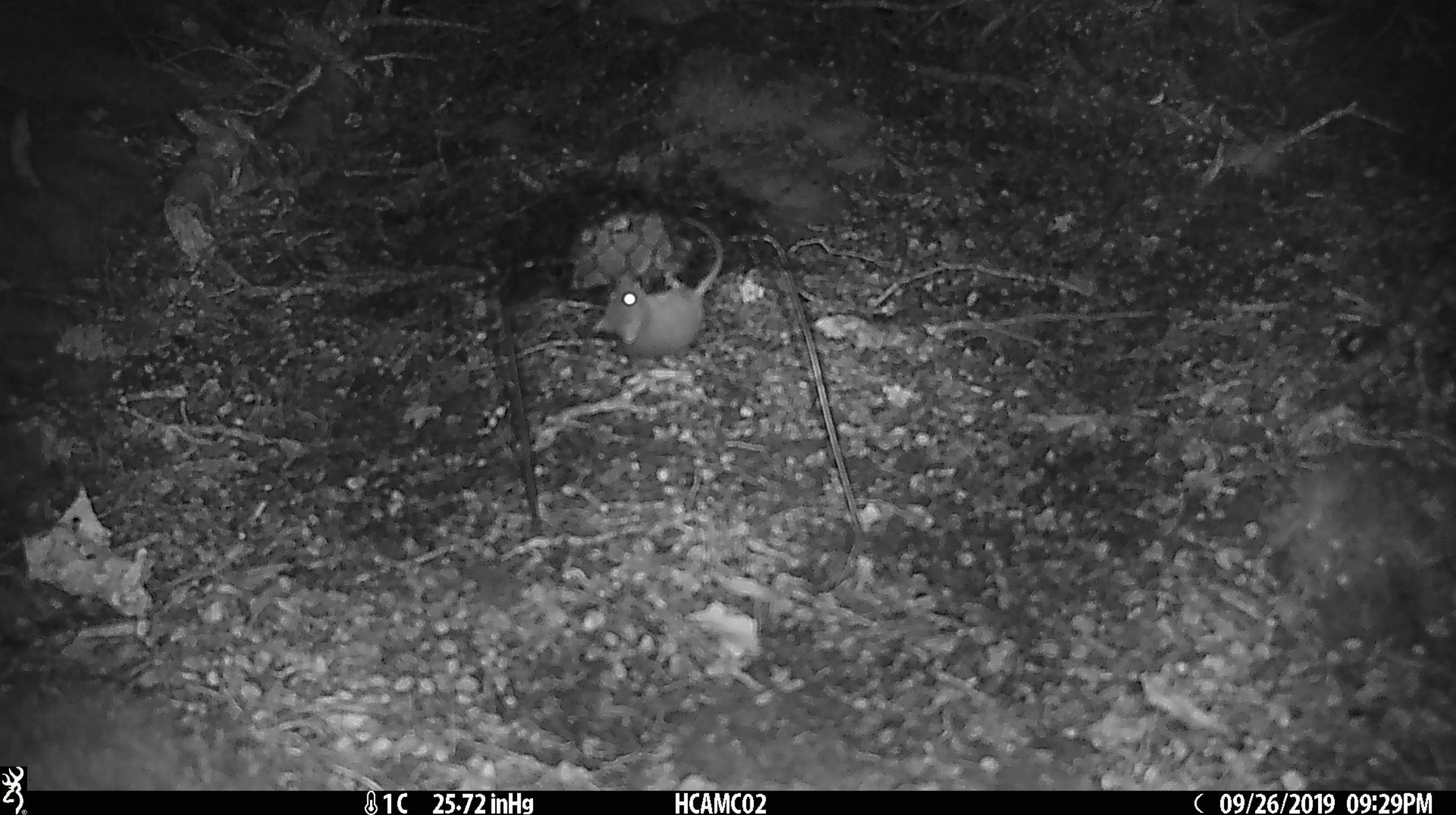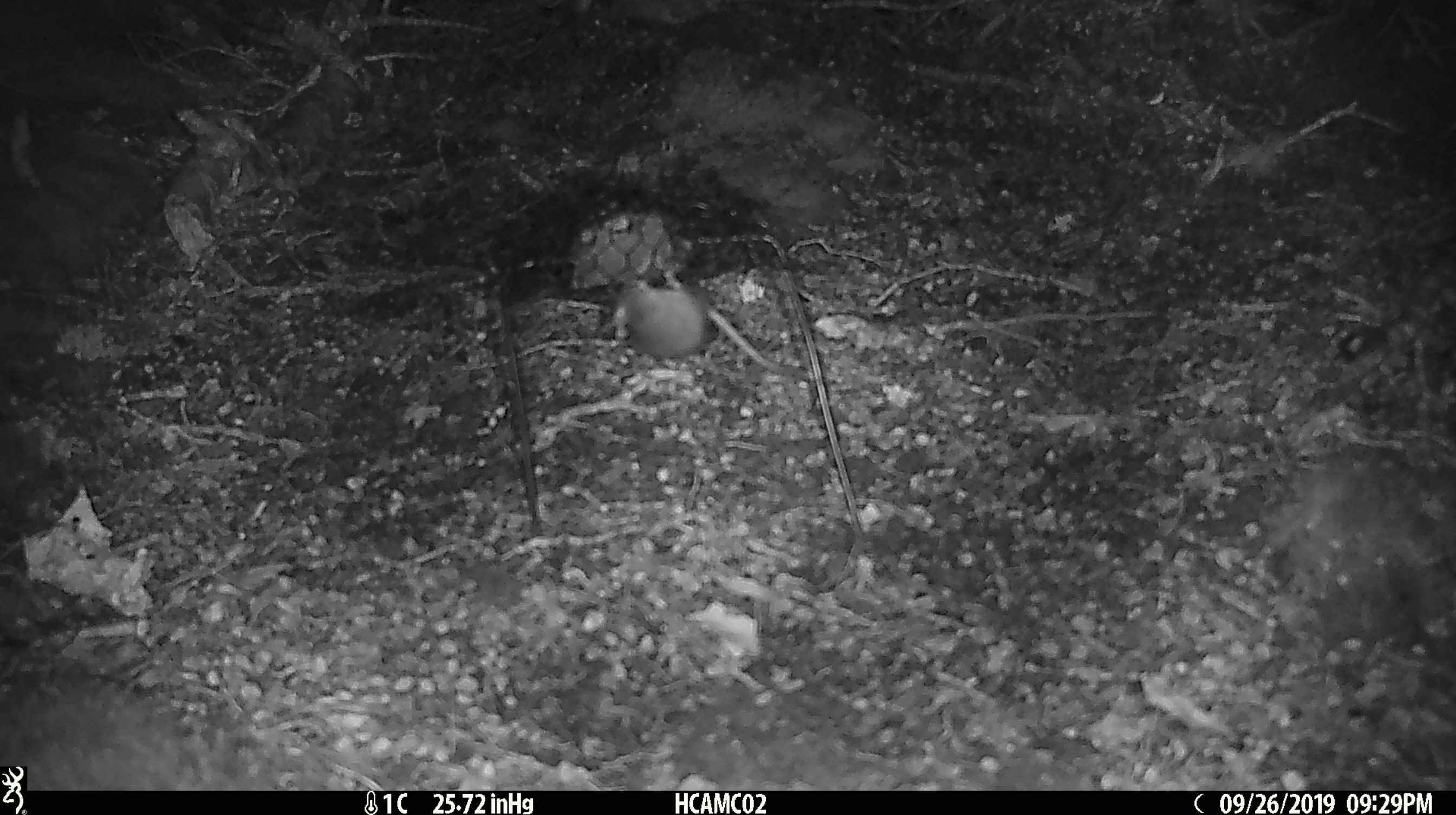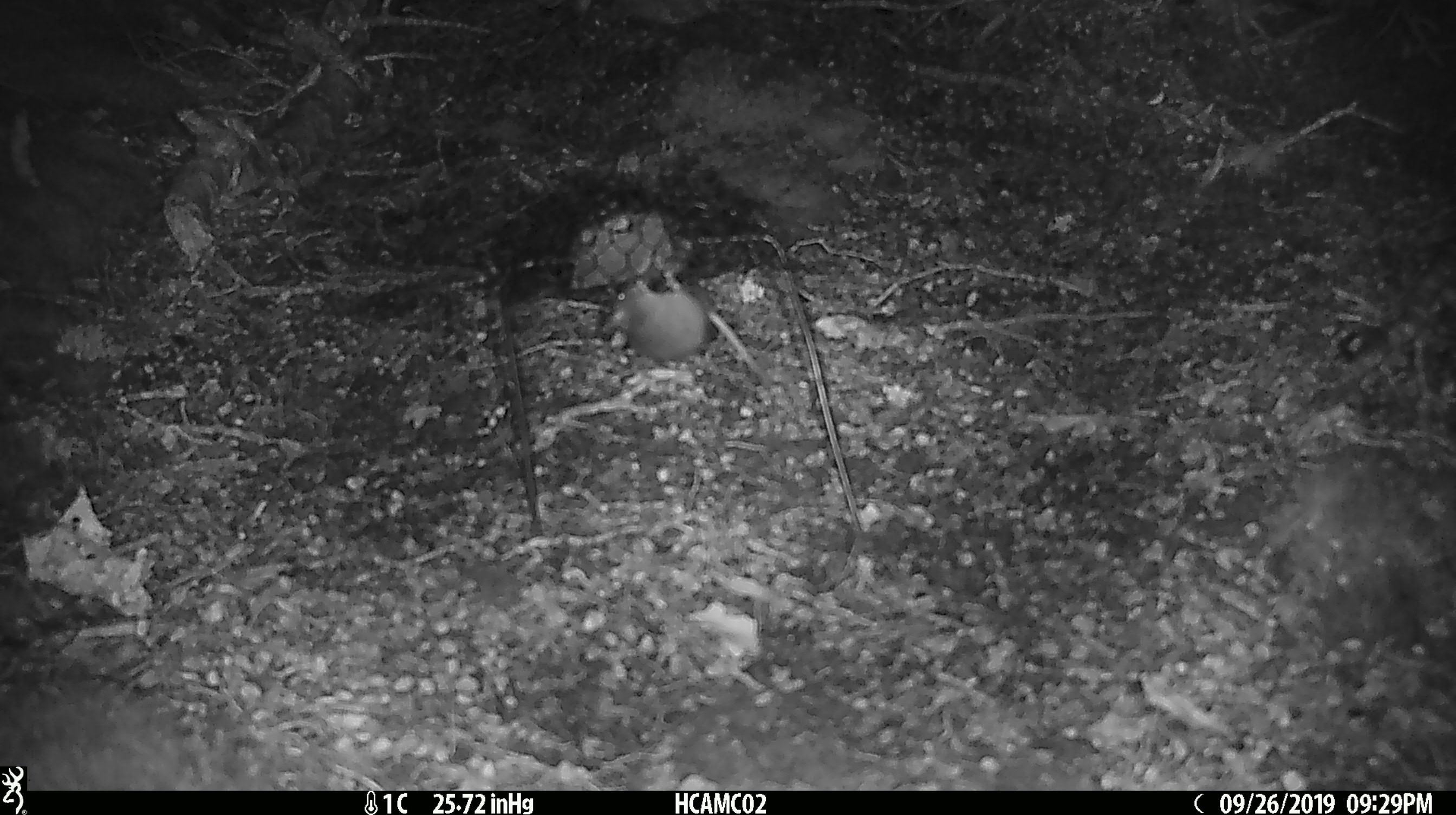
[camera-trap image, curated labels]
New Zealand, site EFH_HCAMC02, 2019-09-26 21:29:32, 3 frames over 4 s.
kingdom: Animalia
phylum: Chordata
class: Mammalia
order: Rodentia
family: Muridae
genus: Mus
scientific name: Mus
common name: mouse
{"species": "mouse (Mus)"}